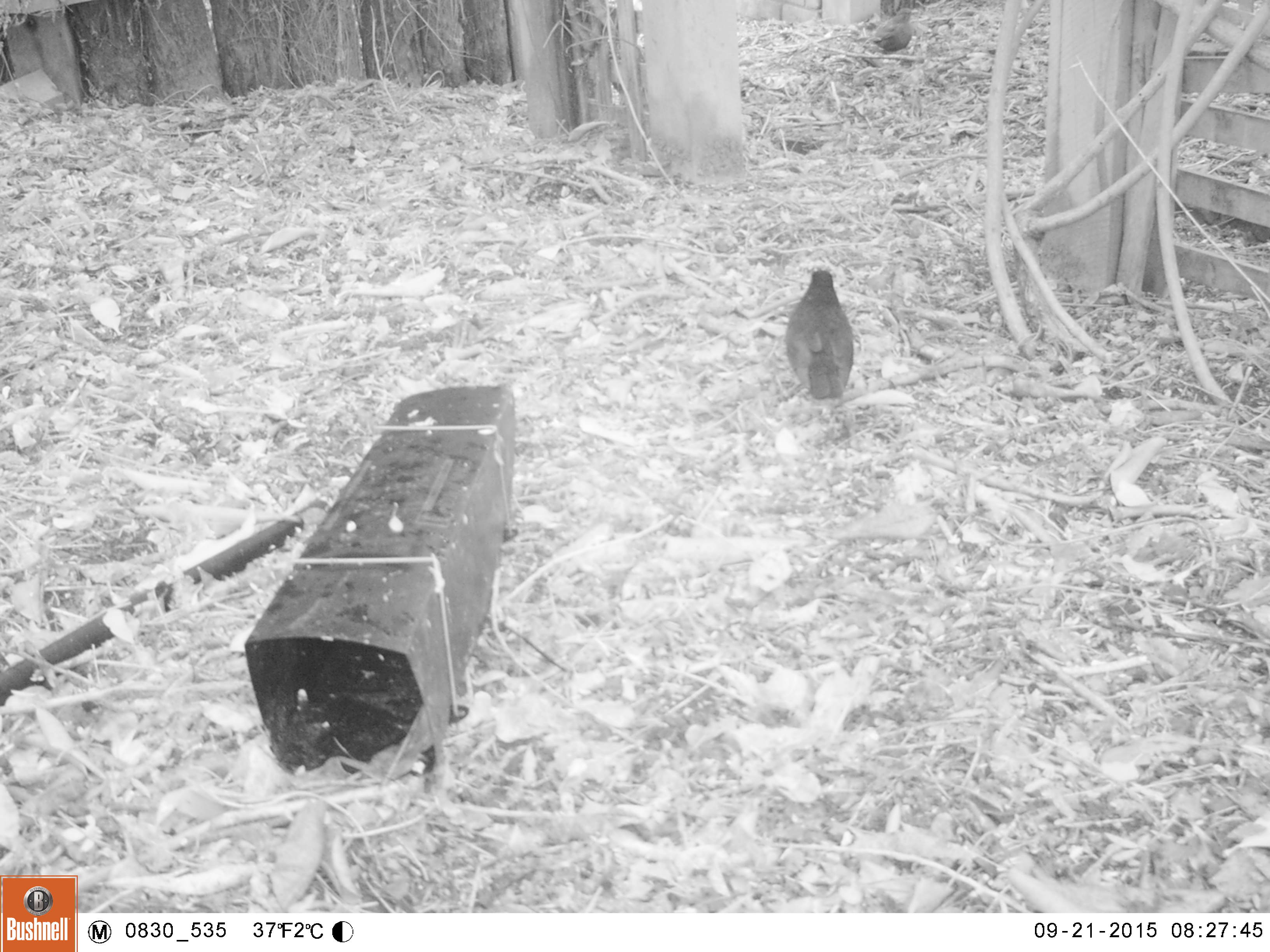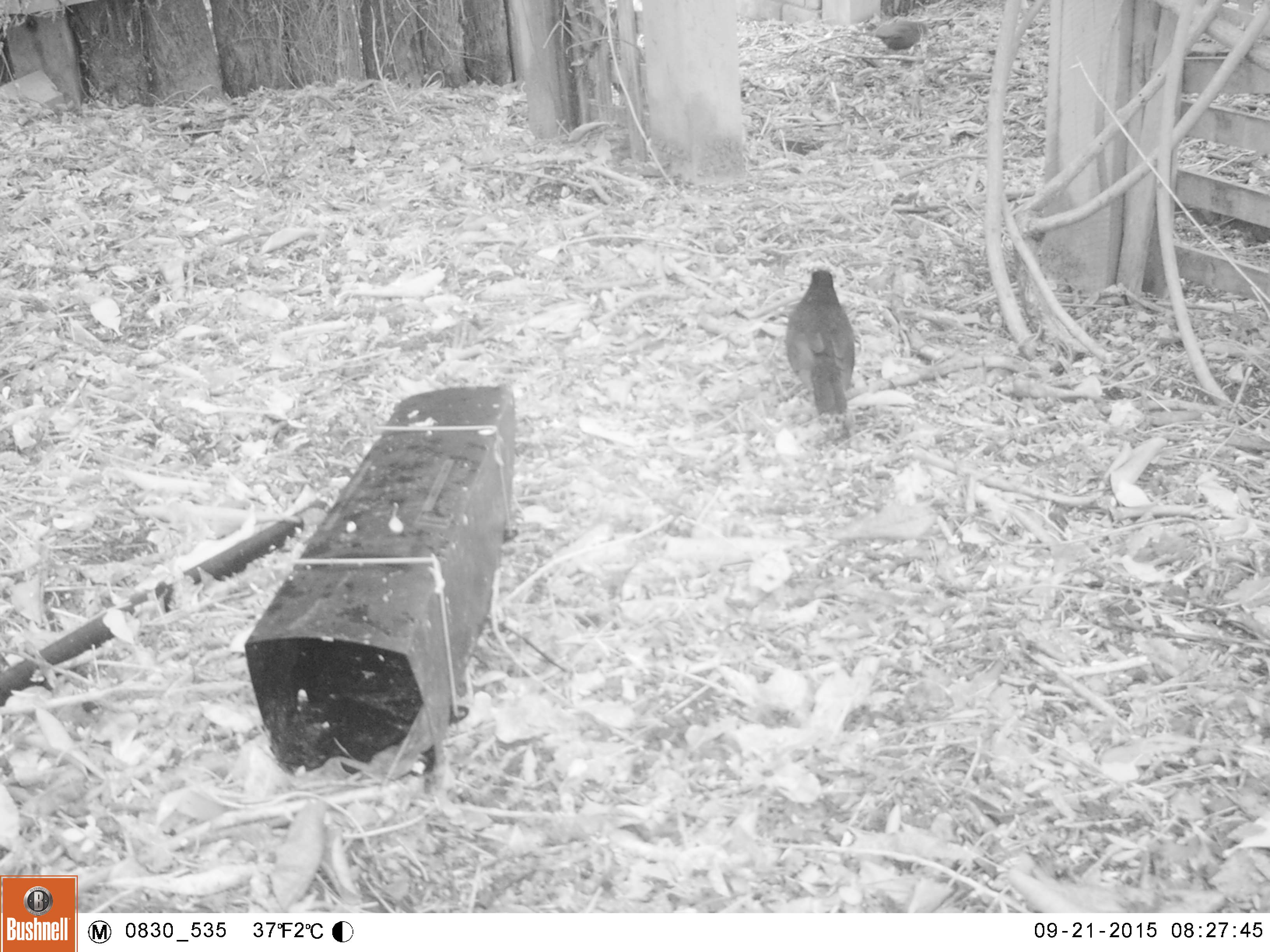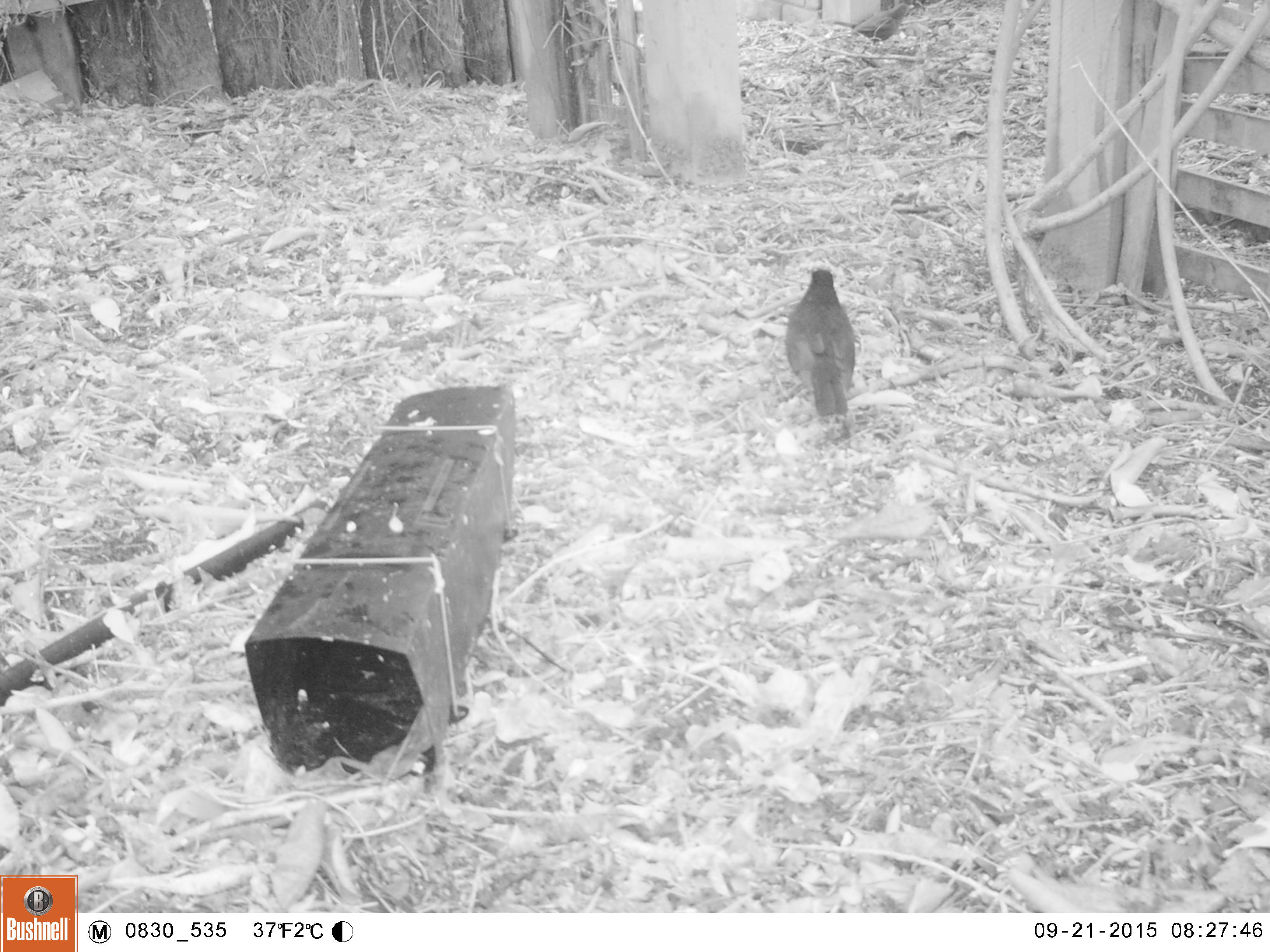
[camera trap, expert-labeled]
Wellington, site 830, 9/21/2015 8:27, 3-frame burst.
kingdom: Animalia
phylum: Chordata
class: Aves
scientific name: Aves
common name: bird